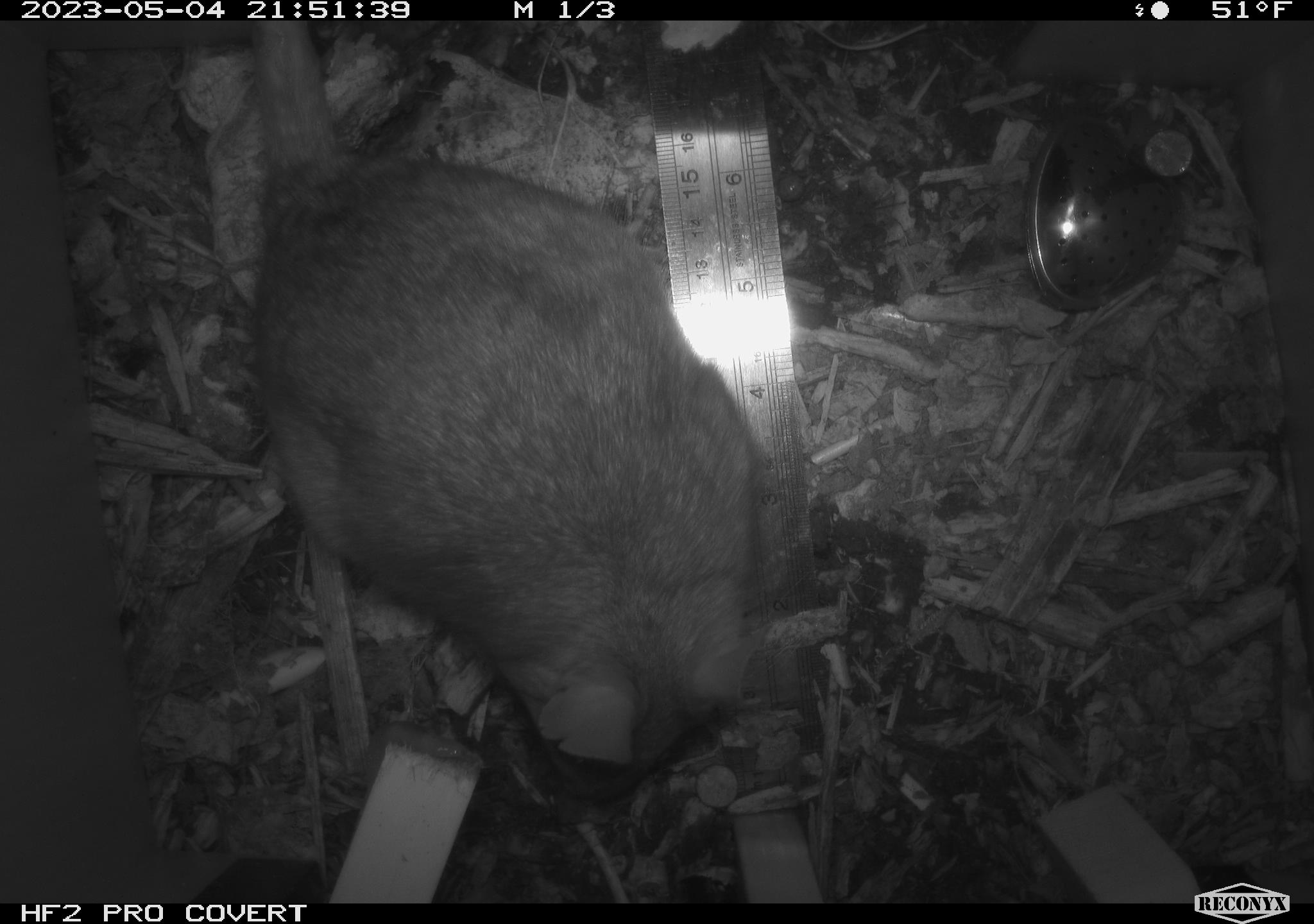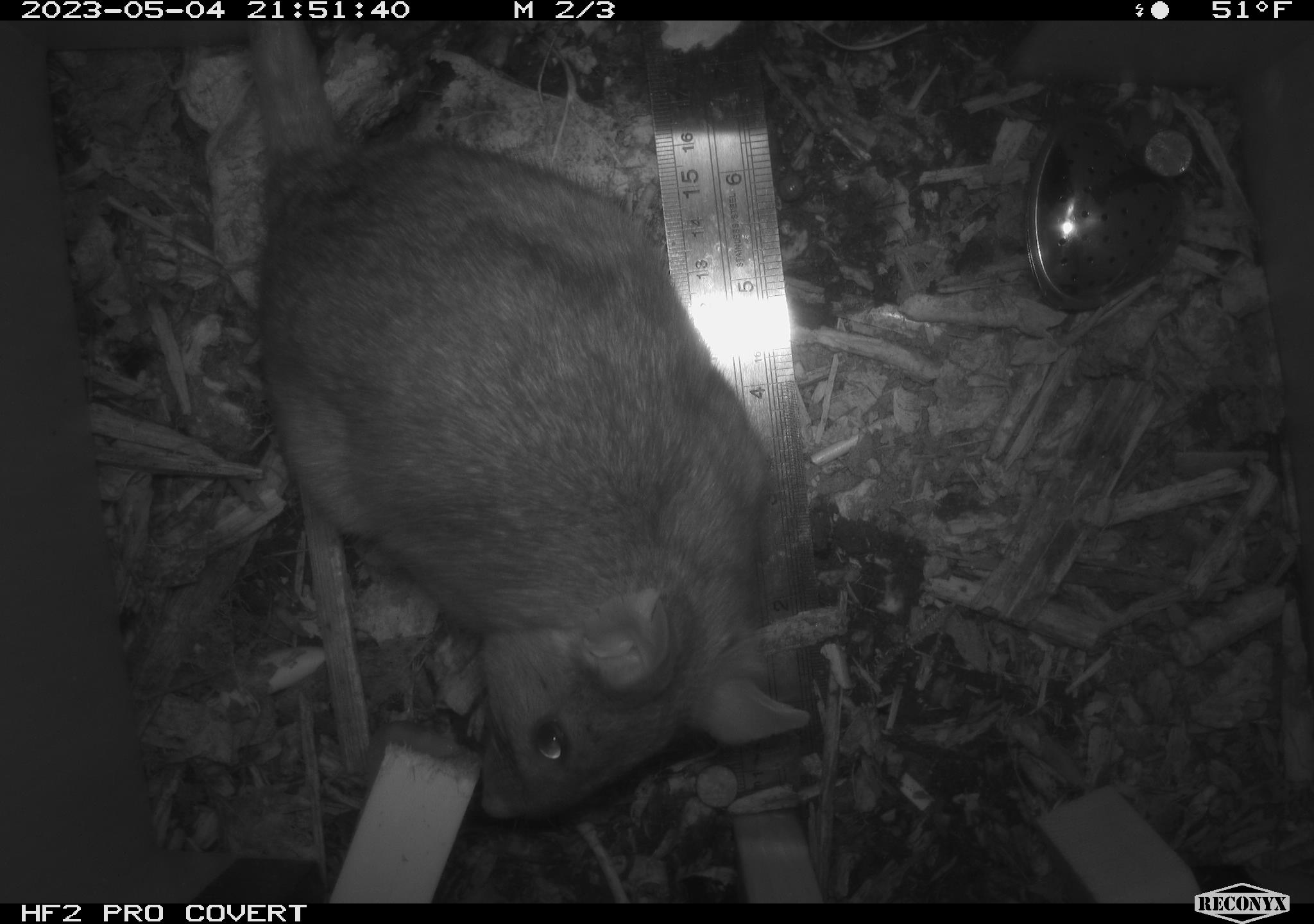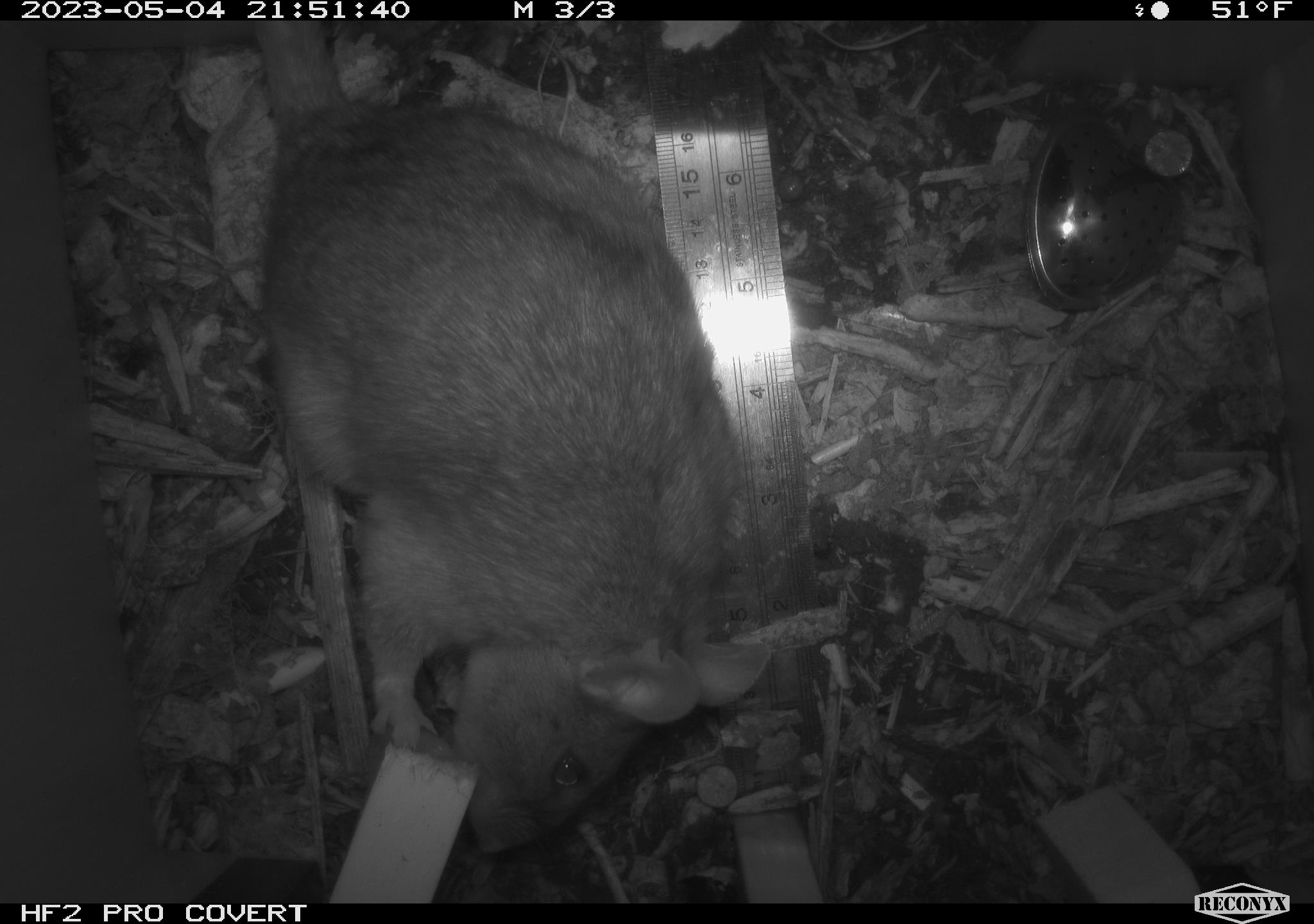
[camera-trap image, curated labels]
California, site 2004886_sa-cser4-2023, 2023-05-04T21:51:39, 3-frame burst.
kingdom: Animalia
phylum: Chordata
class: Mammalia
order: Rodentia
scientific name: Rodentia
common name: woodrat or rat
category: woodrat or rat species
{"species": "woodrat or rat species (woodrat or rat) (Rodentia)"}